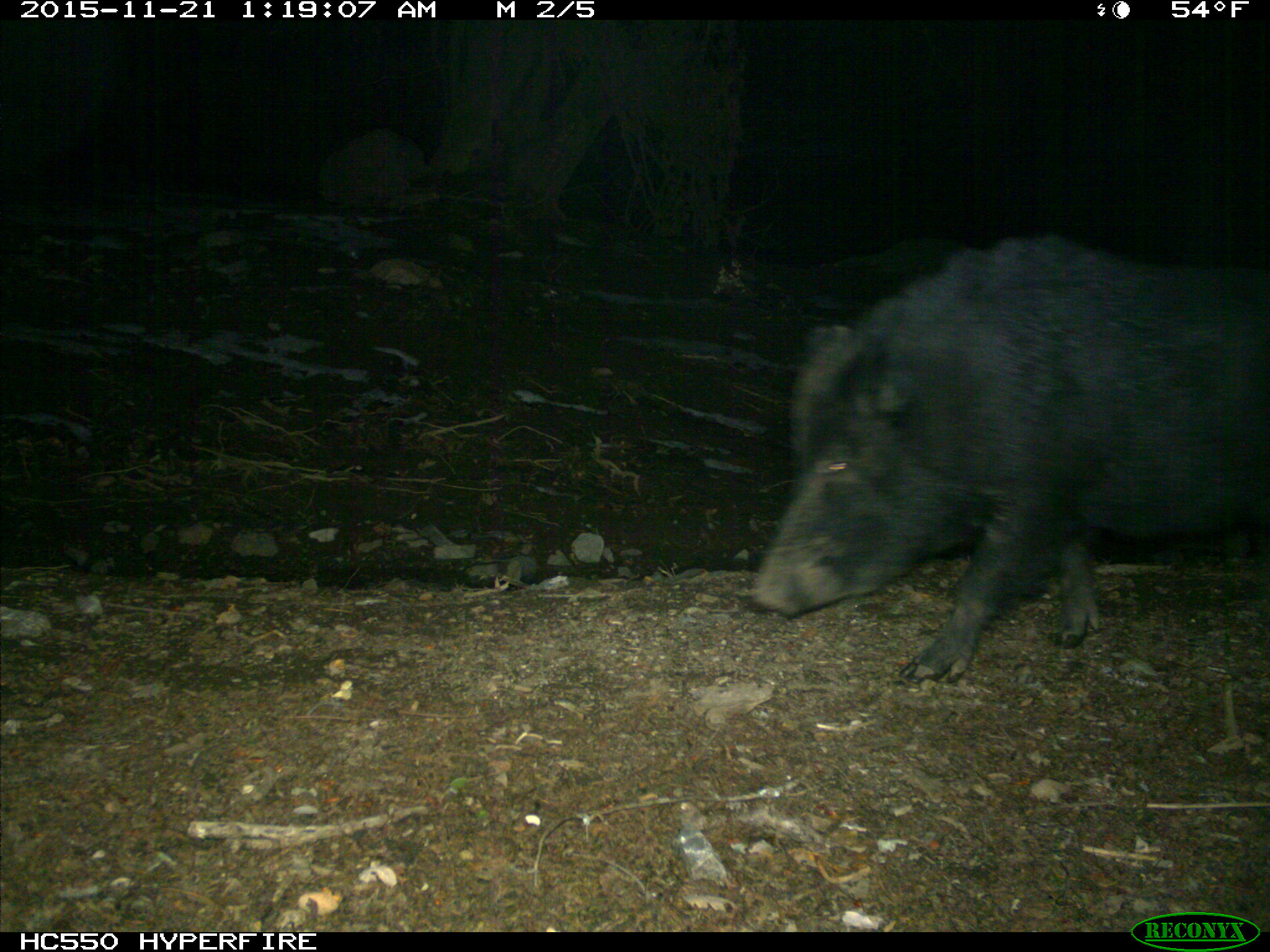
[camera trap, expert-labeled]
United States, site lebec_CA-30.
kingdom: Animalia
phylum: Chordata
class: Mammalia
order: Artiodactyla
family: Suidae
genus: Sus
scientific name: Sus scrofa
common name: wild boar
Sus scrofa (wild boar).